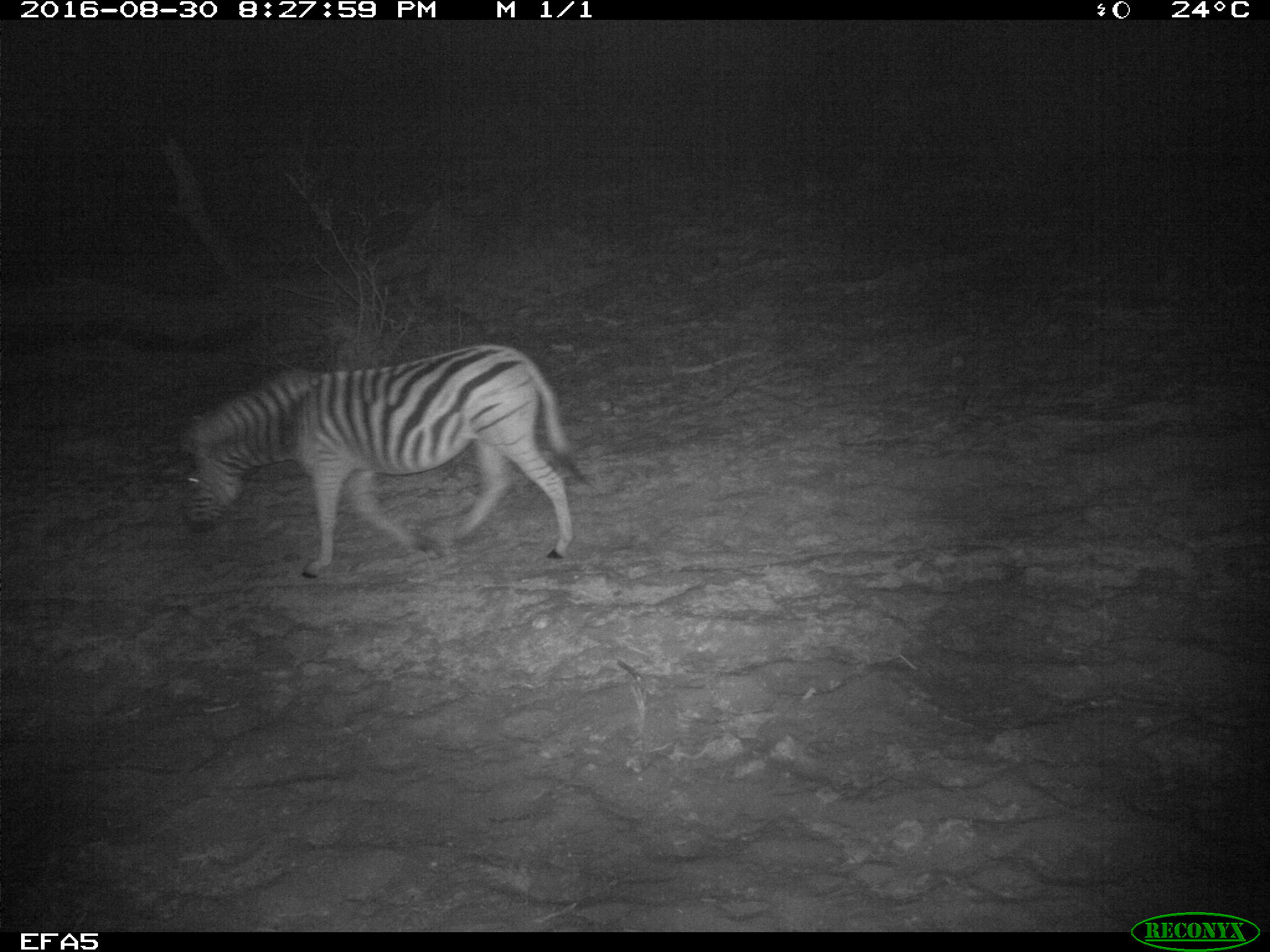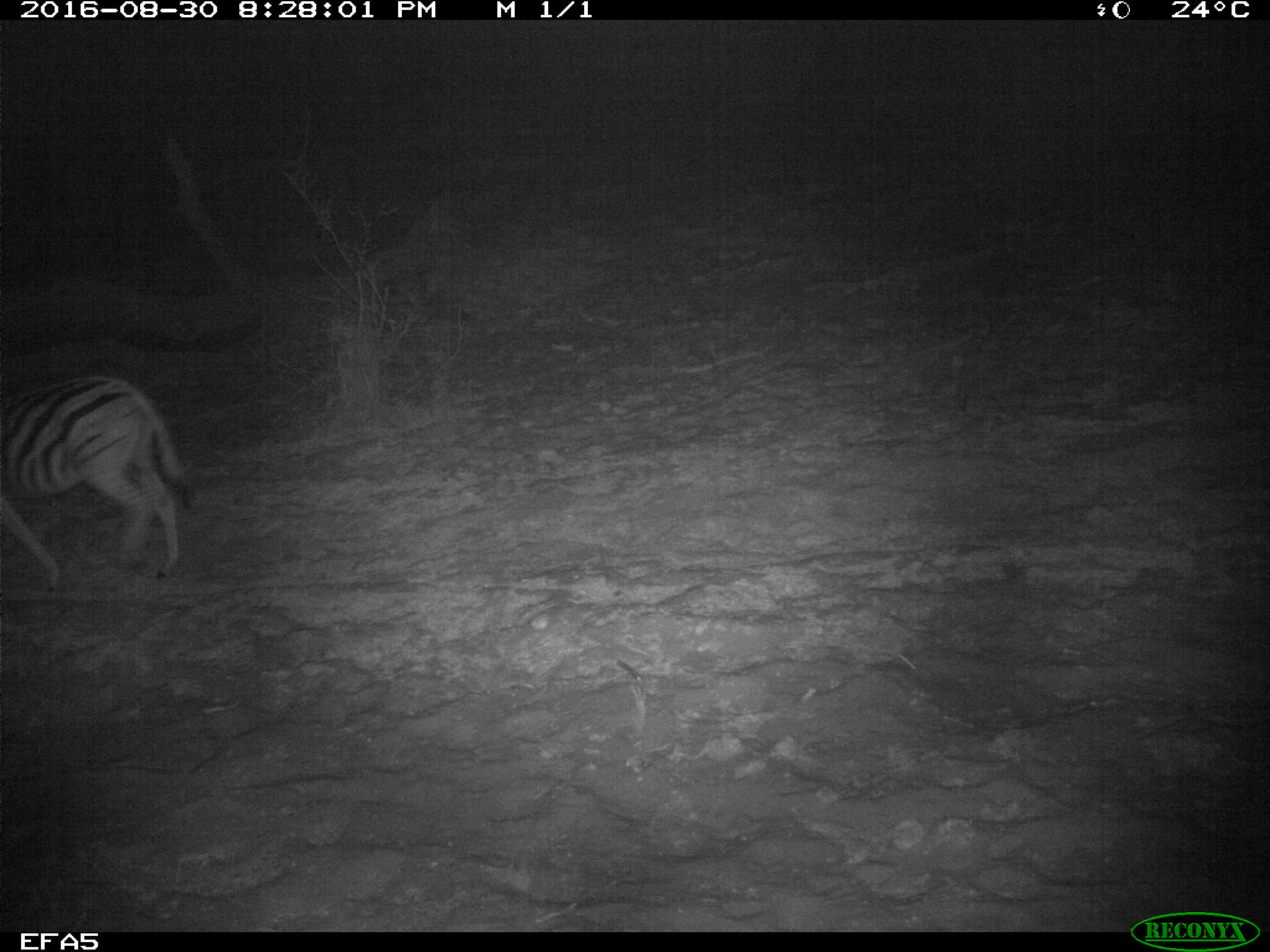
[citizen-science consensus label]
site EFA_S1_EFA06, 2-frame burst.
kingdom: Animalia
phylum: Chordata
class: Mammalia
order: Perissodactyla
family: Equidae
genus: Equus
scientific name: Equus quagga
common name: plains zebra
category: zebraplains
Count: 1.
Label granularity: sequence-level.